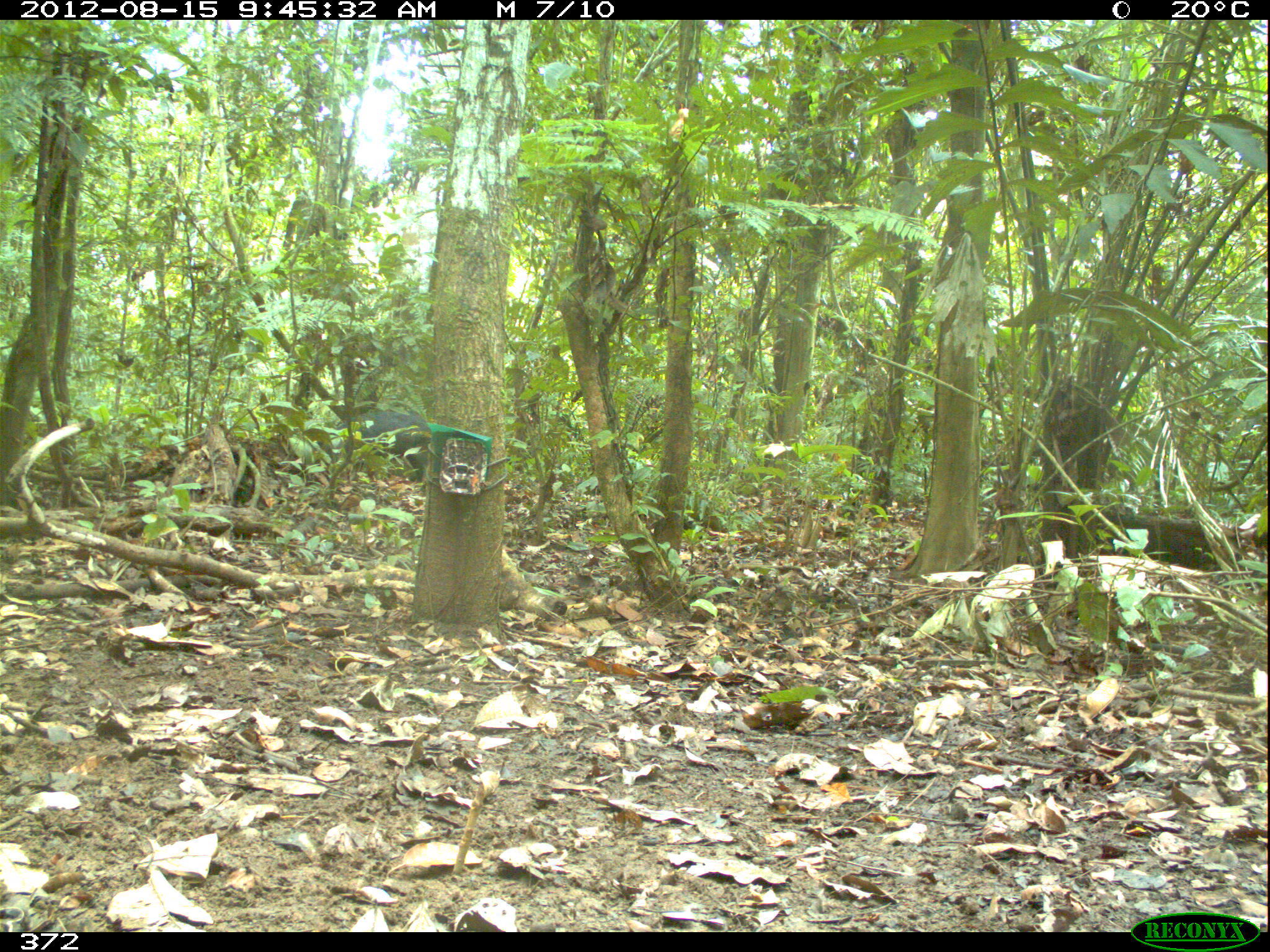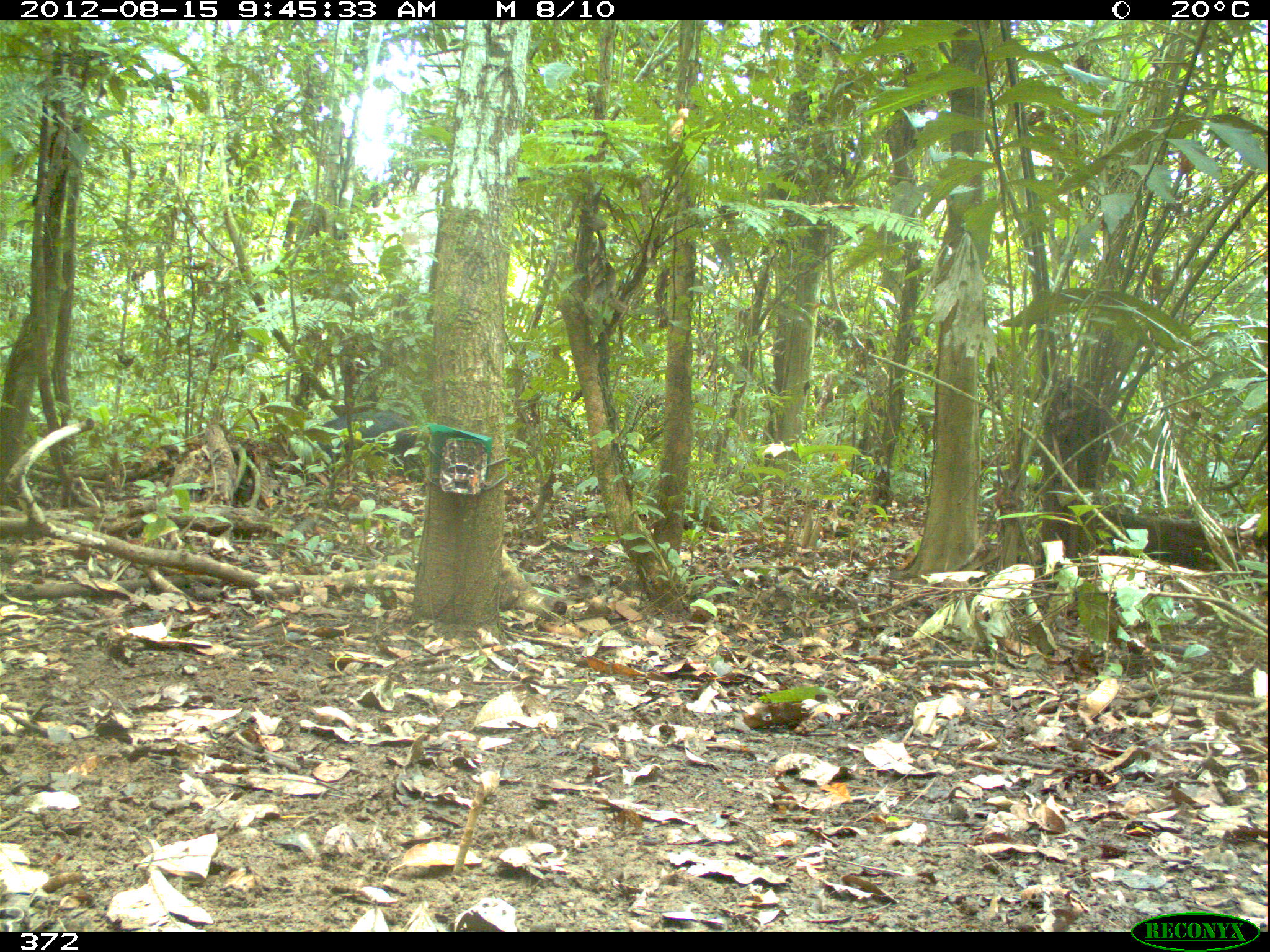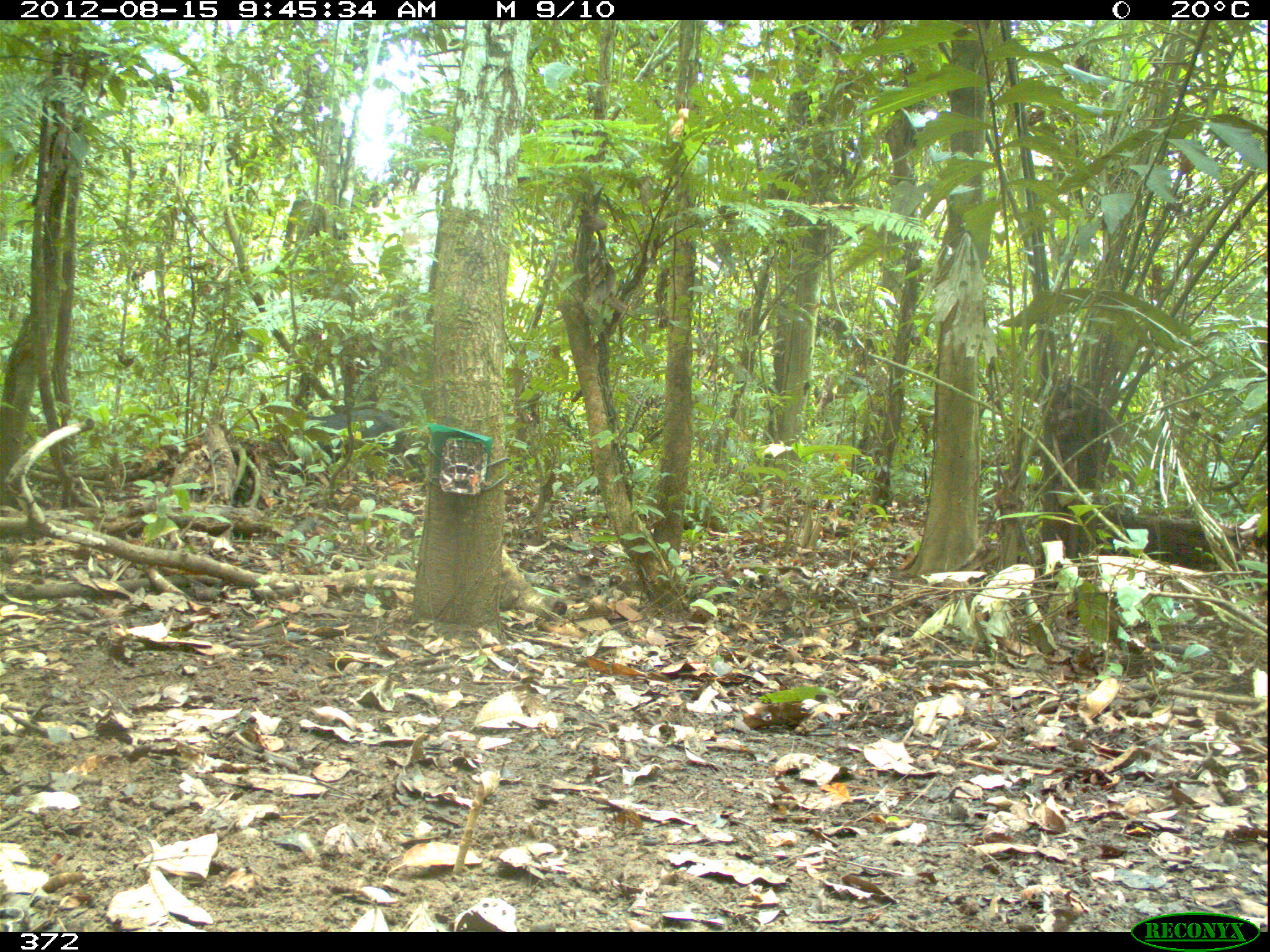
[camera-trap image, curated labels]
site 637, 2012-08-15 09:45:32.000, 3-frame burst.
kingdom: Animalia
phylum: Chordata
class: Mammalia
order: Artiodactyla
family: Tayassuidae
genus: Tayassu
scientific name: Tayassu pecari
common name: white-lipped peccary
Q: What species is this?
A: Tayassu pecari (white-lipped peccary).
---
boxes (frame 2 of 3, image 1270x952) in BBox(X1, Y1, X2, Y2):
tayassu pecari: BBox(299, 409, 425, 481)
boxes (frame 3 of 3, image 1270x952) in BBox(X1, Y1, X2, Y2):
tayassu pecari: BBox(298, 406, 425, 478)